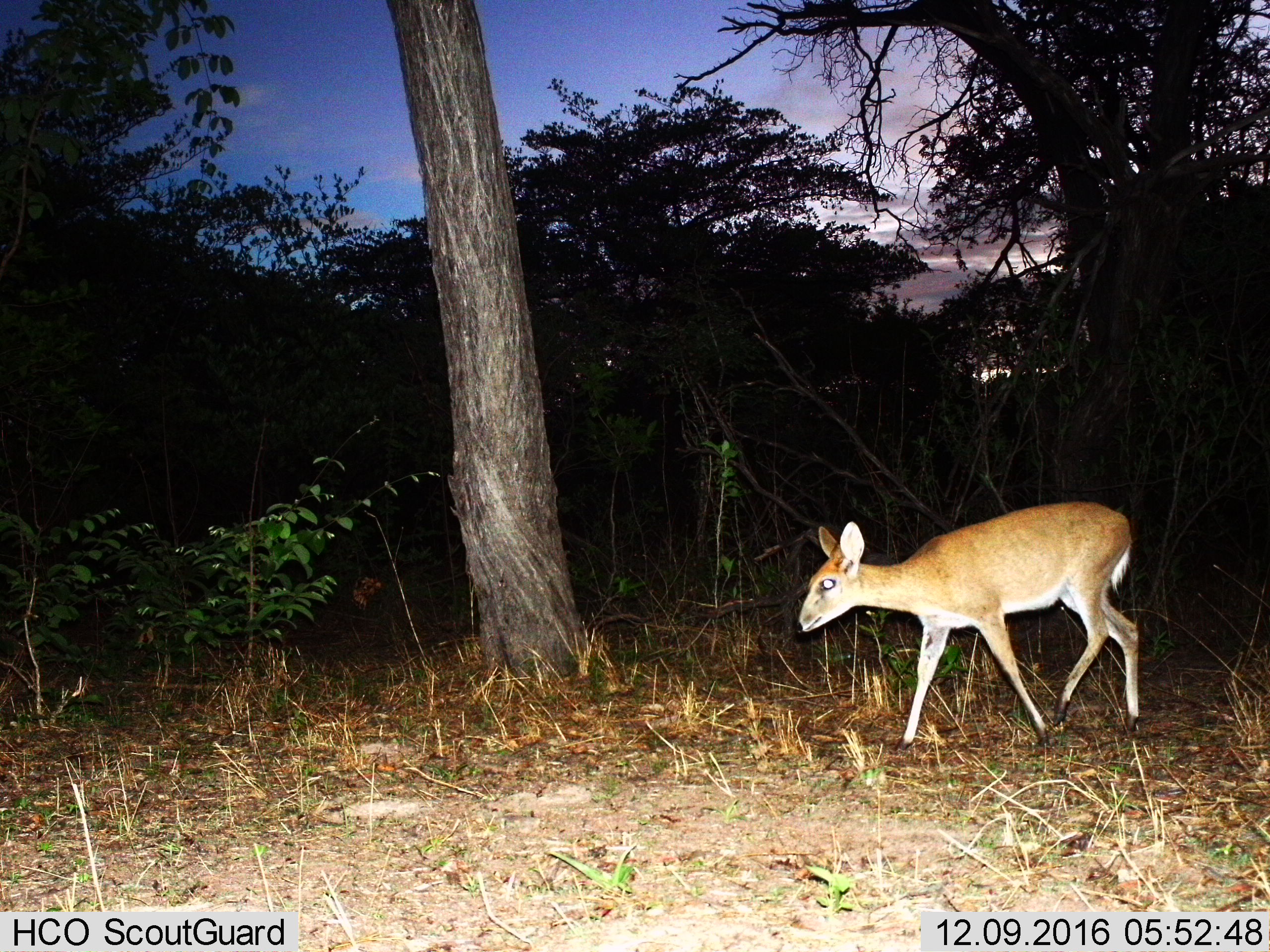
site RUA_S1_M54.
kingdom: Animalia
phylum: Chordata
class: Mammalia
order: Artiodactyla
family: Bovidae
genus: Sylvicapra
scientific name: Sylvicapra grimmia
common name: common duiker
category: duikercommongrey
Duikercommongrey (common duiker) (Sylvicapra grimmia), count 1. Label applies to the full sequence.